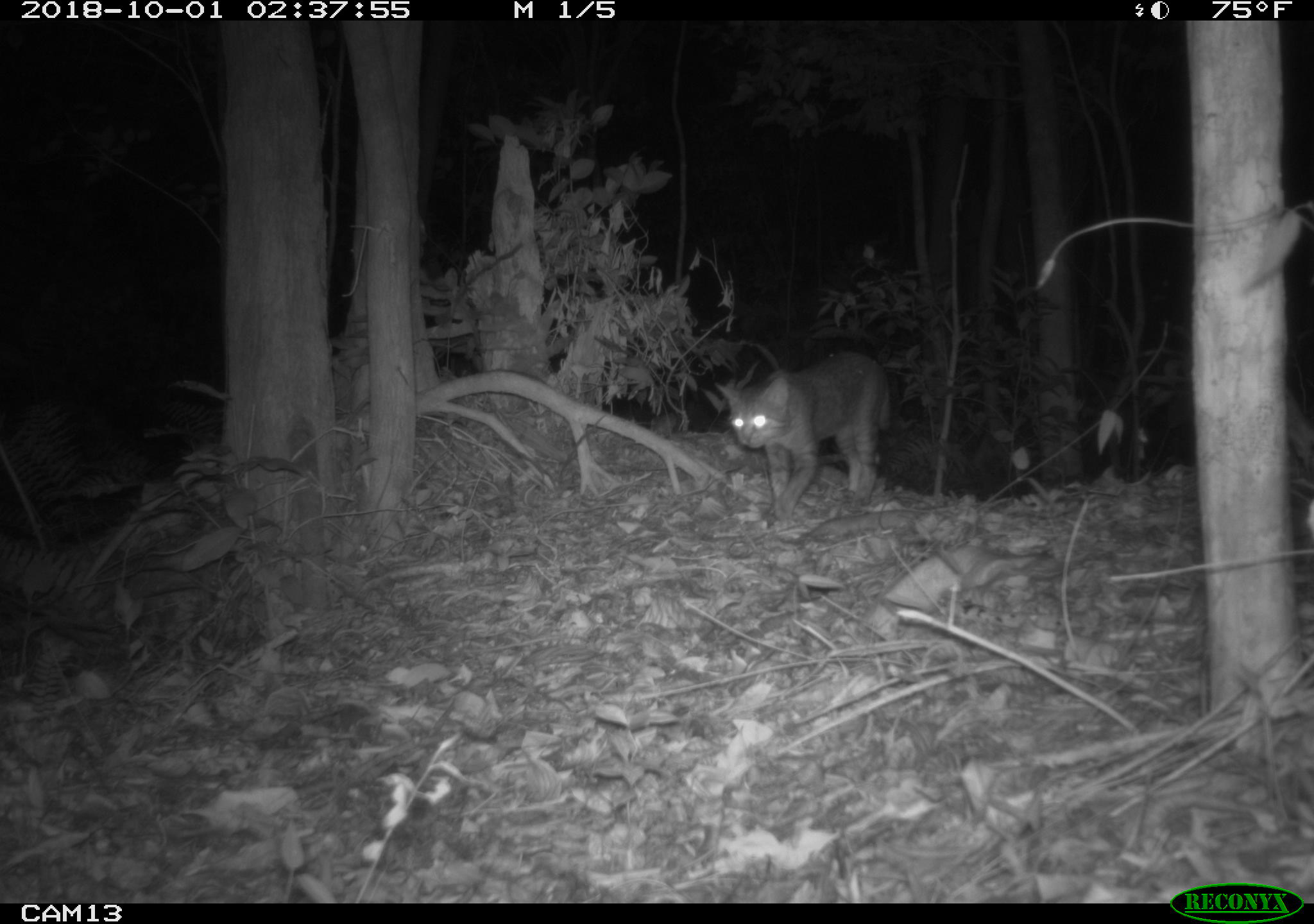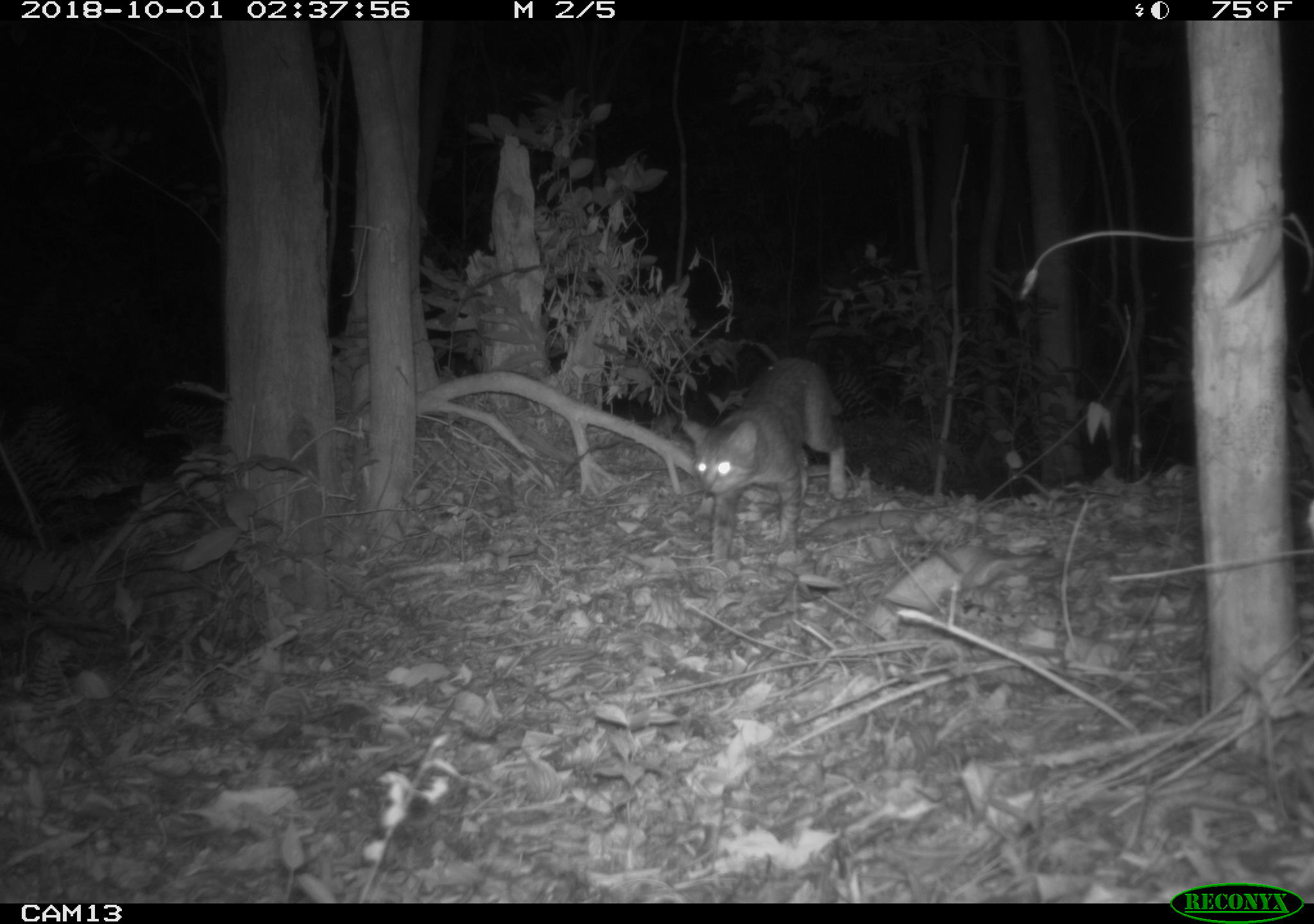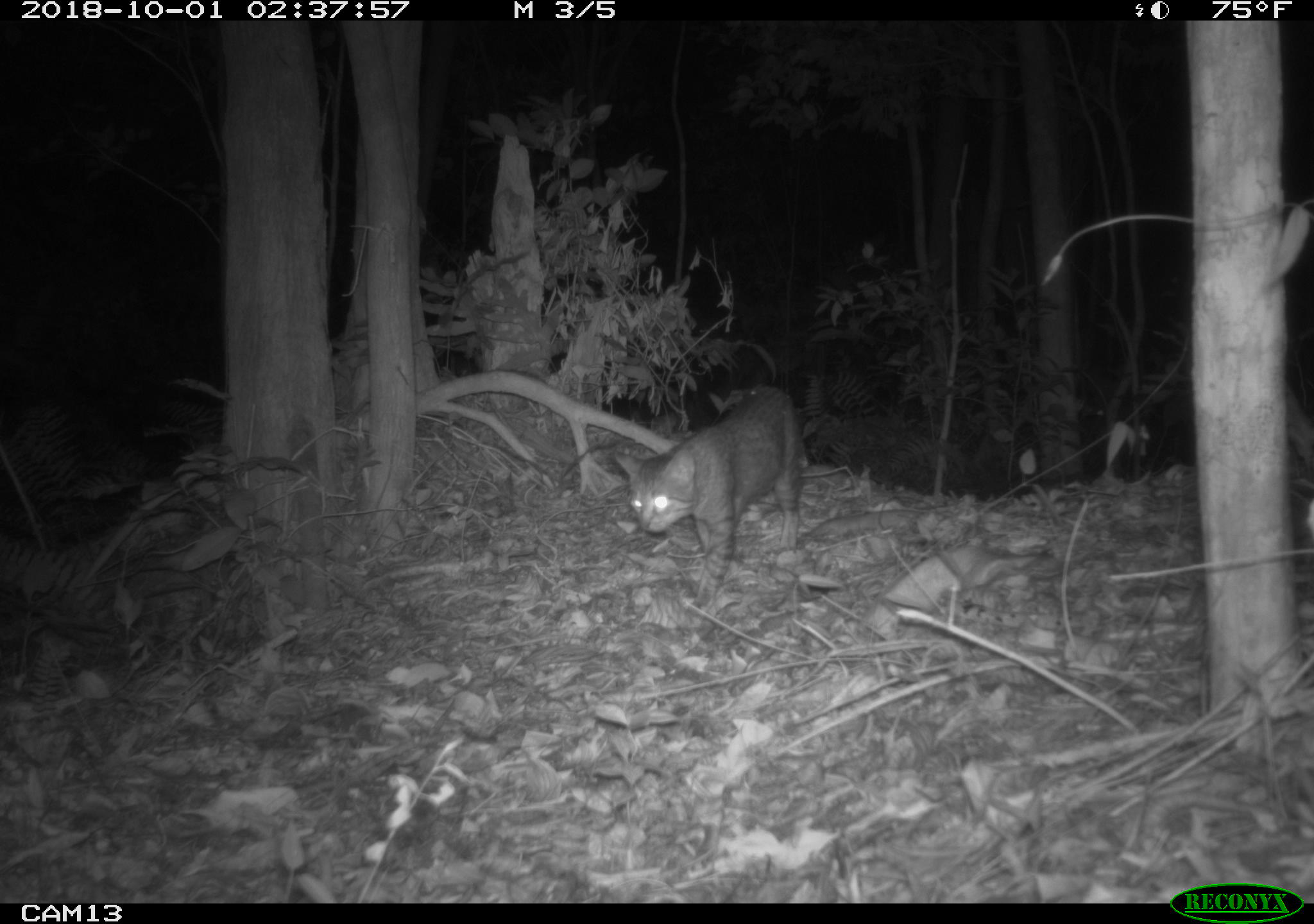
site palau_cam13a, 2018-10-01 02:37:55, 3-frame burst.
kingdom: Animalia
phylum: Chordata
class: Mammalia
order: Carnivora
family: Felidae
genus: Felis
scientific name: Felis catus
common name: cat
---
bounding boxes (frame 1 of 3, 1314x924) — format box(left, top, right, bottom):
cat: box(722, 347, 896, 524)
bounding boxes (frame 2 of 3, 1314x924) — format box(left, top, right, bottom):
cat: box(683, 355, 849, 564)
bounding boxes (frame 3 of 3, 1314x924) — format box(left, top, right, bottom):
cat: box(610, 384, 805, 583)